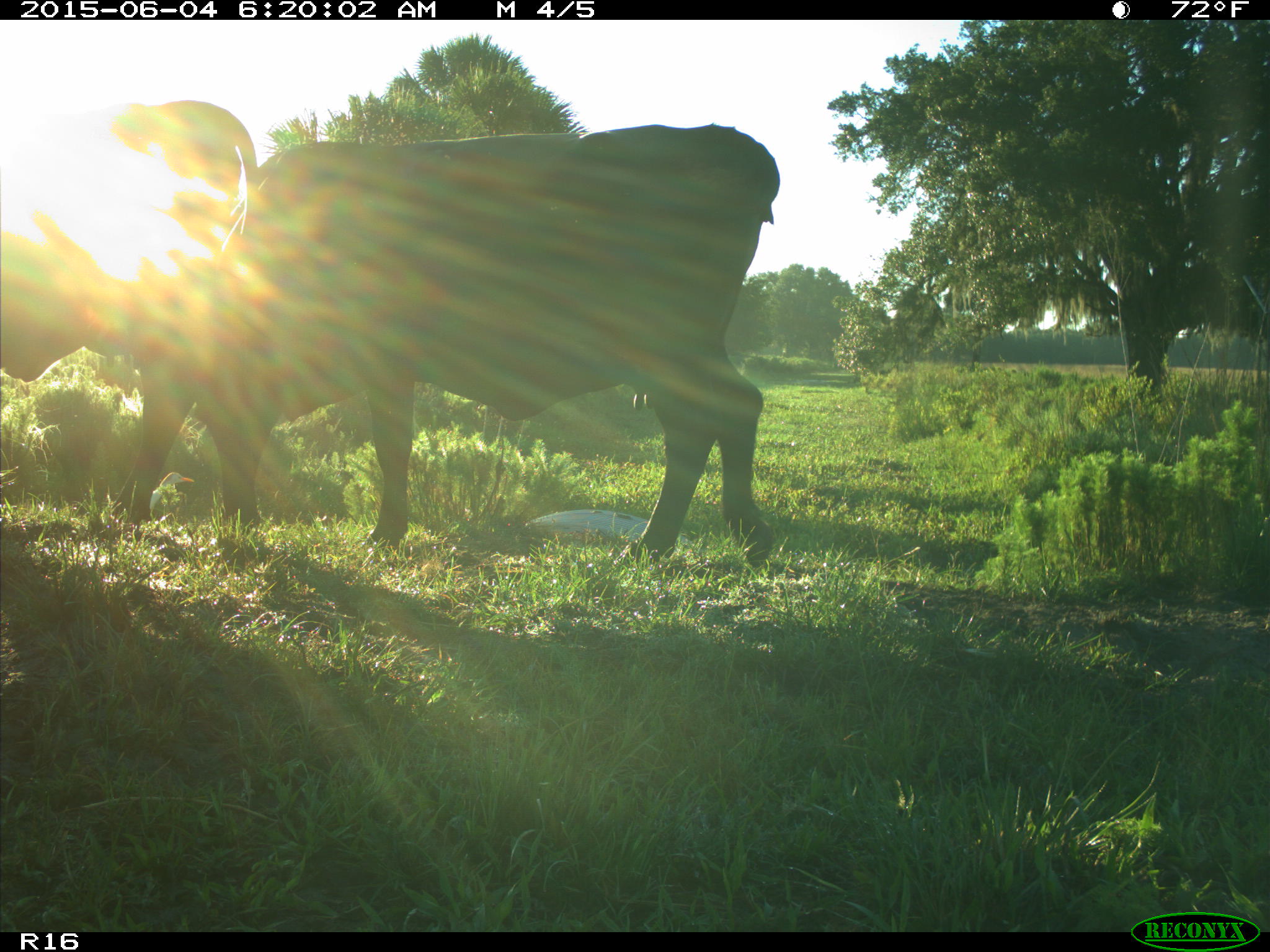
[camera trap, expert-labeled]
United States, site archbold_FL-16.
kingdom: Animalia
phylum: Chordata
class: Mammalia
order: Artiodactyla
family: Bovidae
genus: Bos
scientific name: Bos taurus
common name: domestic cow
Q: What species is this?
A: Bos taurus (domestic cow).